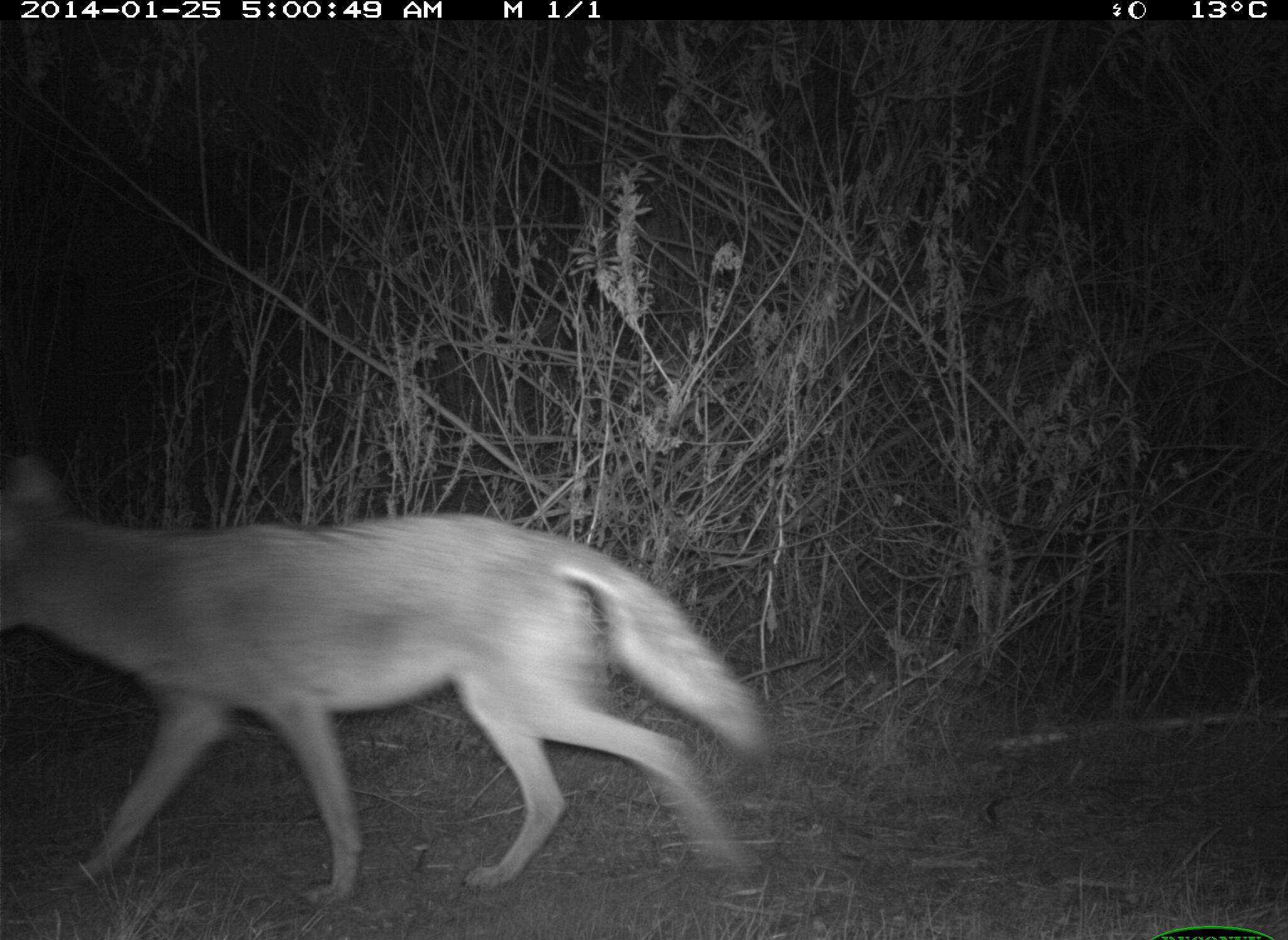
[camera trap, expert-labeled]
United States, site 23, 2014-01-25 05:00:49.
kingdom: Animalia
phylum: Chordata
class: Mammalia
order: Carnivora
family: Canidae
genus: Canis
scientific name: Canis latrans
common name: coyote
Coyote (Canis latrans).